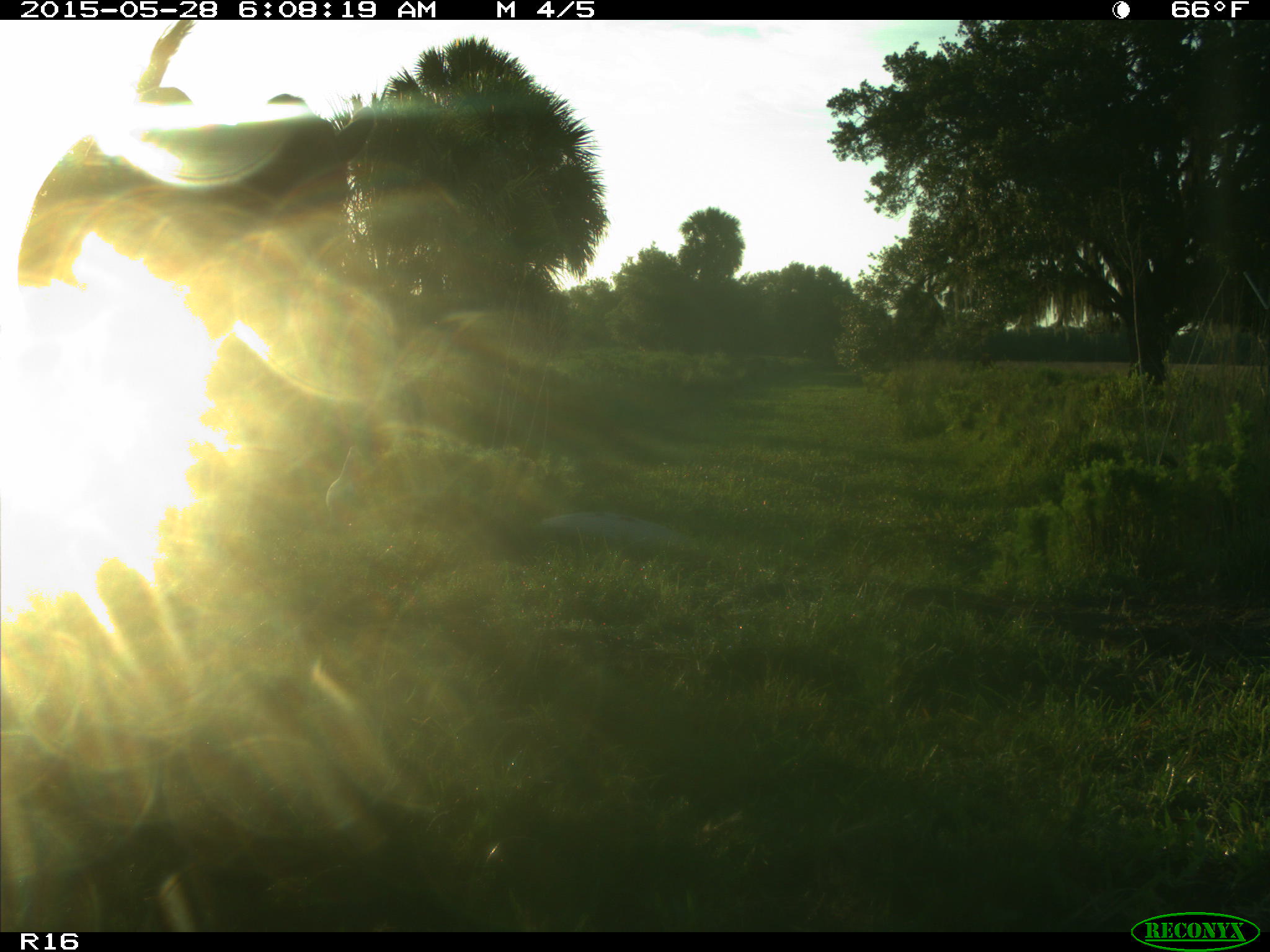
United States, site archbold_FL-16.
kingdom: Animalia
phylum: Chordata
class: Mammalia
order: Artiodactyla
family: Bovidae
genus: Bos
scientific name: Bos taurus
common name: domestic cow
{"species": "Bos taurus (domestic cow)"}